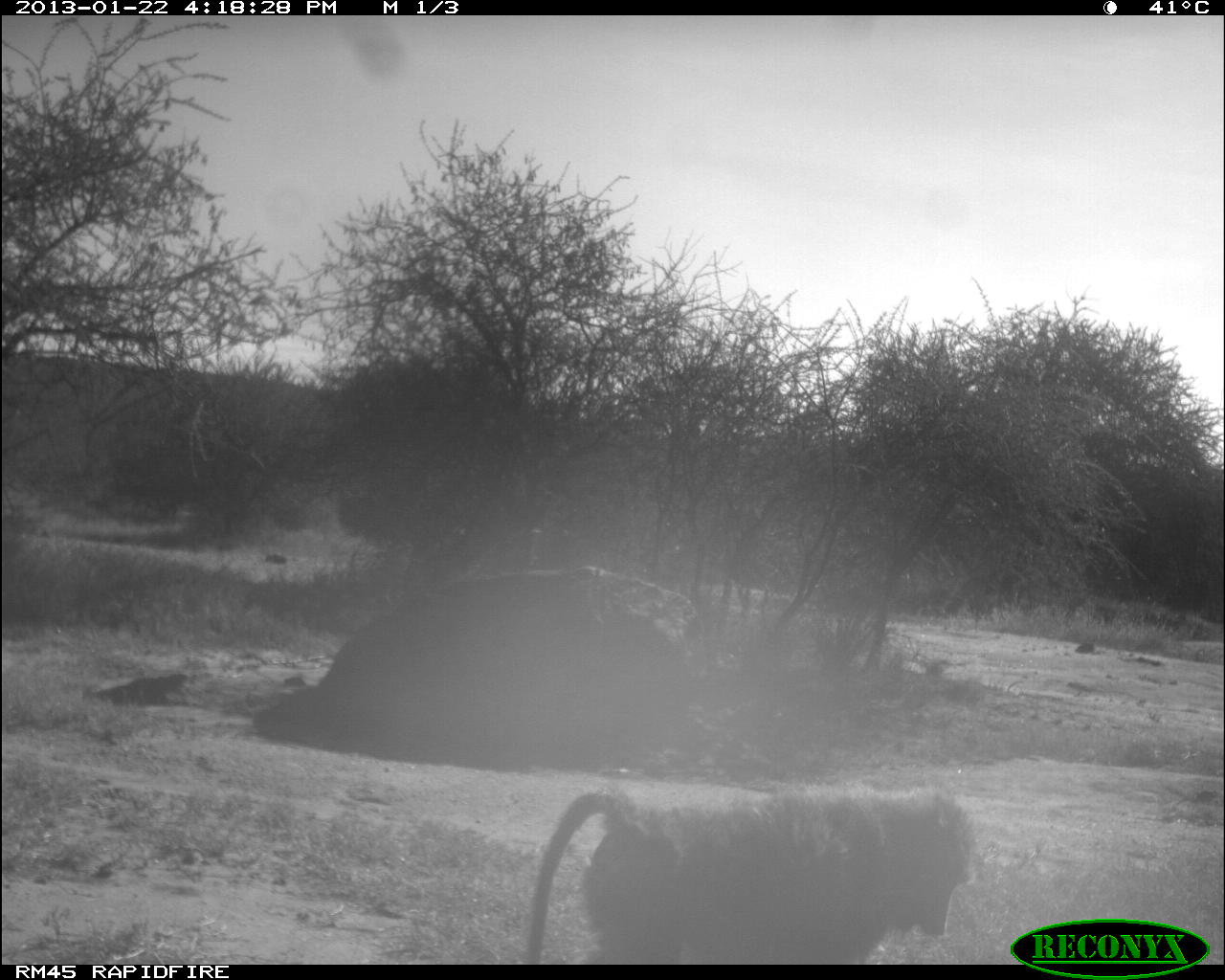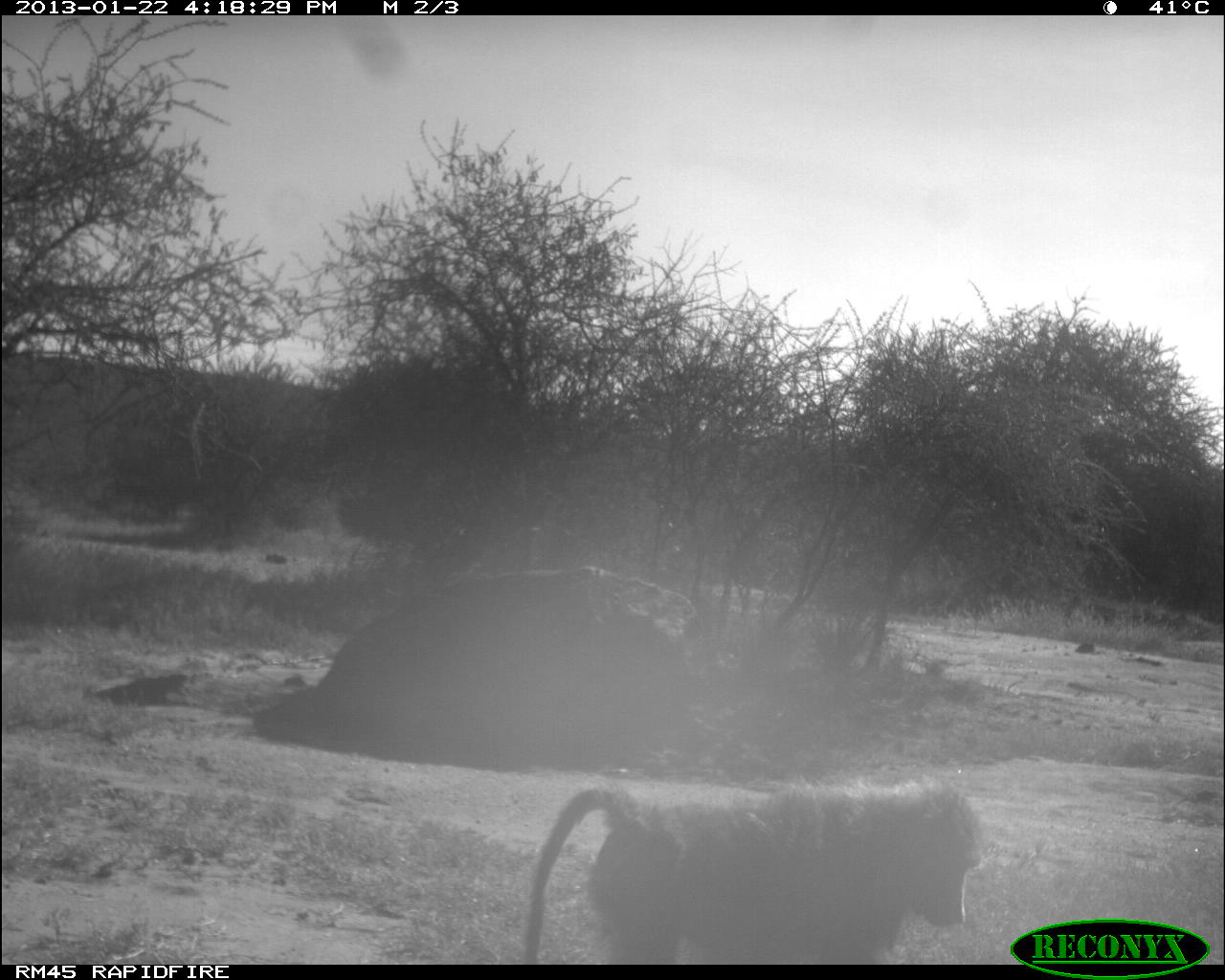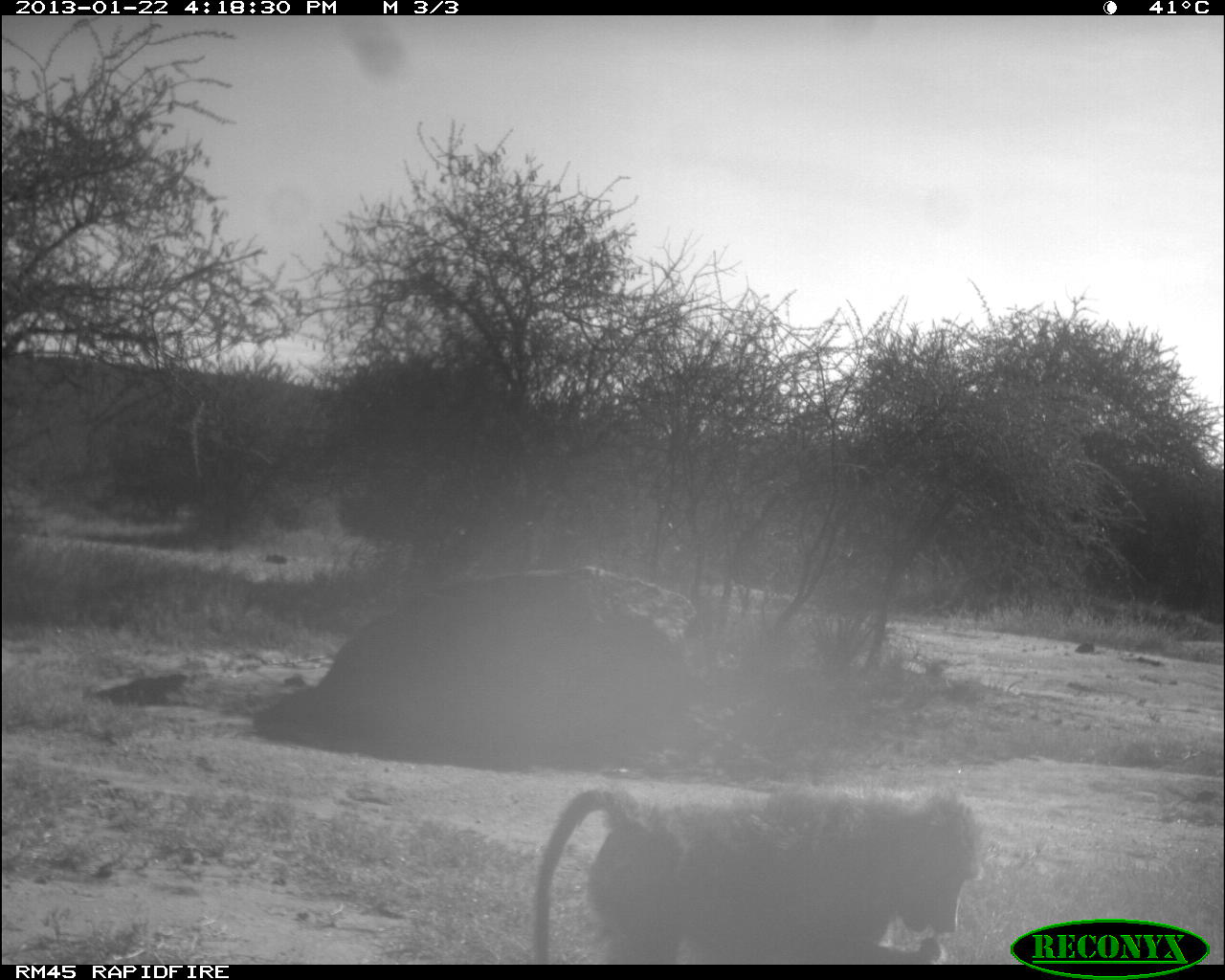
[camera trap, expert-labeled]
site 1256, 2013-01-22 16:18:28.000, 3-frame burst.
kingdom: Animalia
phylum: Chordata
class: Mammalia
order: Primates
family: Cercopithecidae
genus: Papio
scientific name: Papio anubis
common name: olive baboon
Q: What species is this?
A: Papio anubis (olive baboon).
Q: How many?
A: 1.